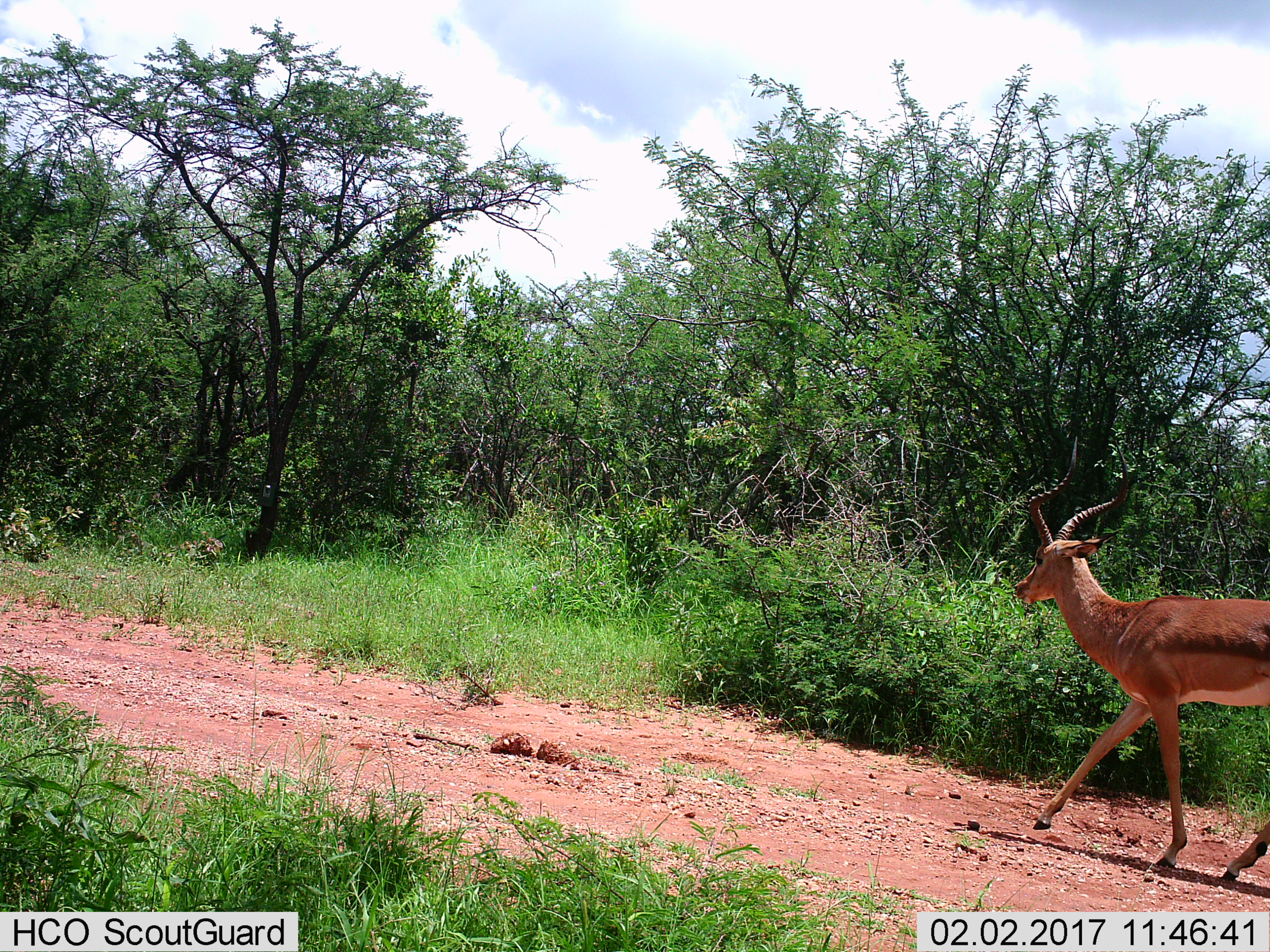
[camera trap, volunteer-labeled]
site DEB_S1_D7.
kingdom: Animalia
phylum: Chordata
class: Mammalia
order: Artiodactyla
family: Bovidae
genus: Aepyceros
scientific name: Aepyceros melampus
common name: impala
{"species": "impala (Aepyceros melampus)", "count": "1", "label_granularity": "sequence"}